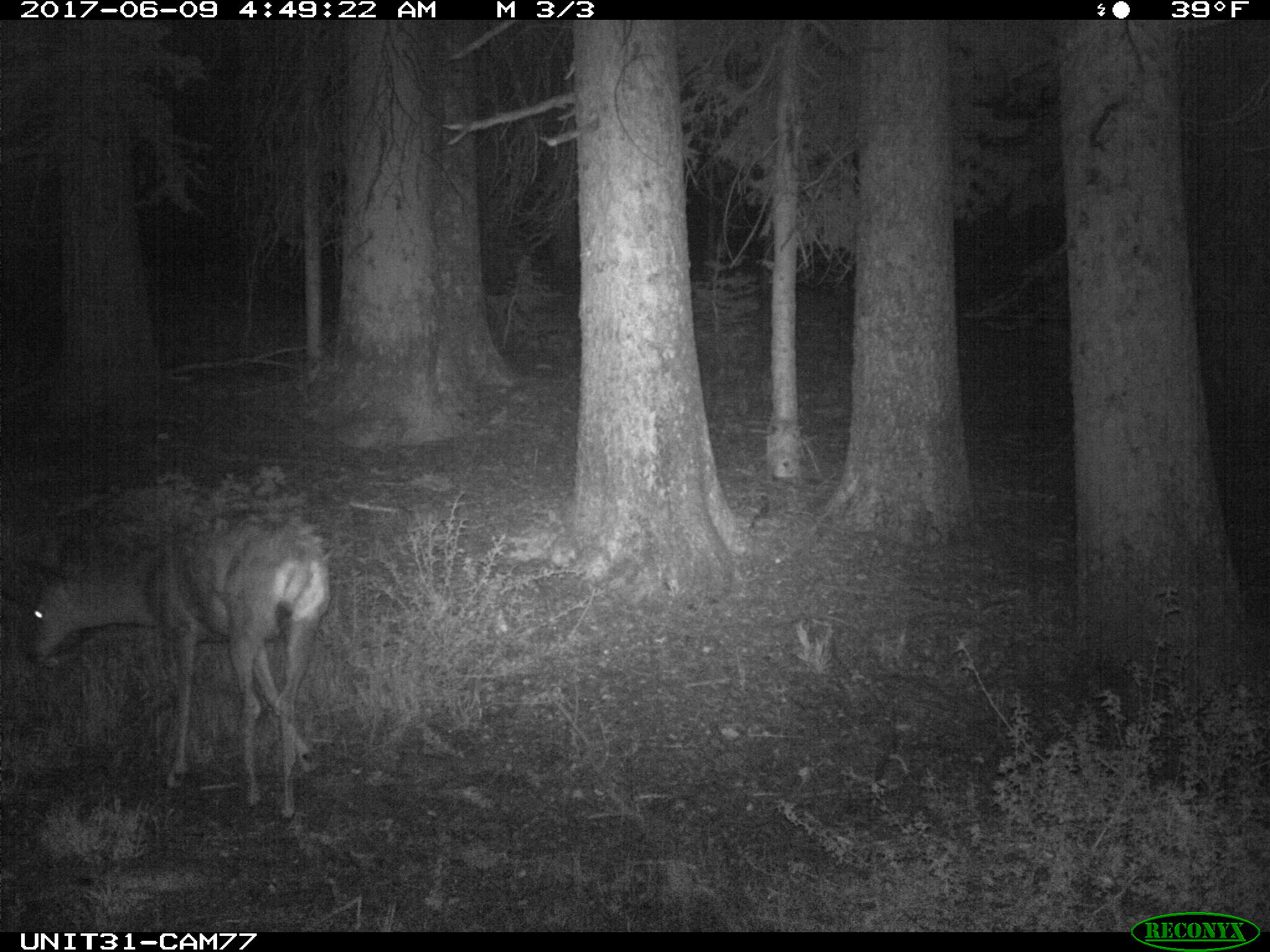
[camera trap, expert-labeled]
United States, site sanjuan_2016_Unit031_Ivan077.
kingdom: Animalia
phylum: Chordata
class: Mammalia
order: Artiodactyla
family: Cervidae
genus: Odocoileus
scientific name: Odocoileus hemionus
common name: mule deer